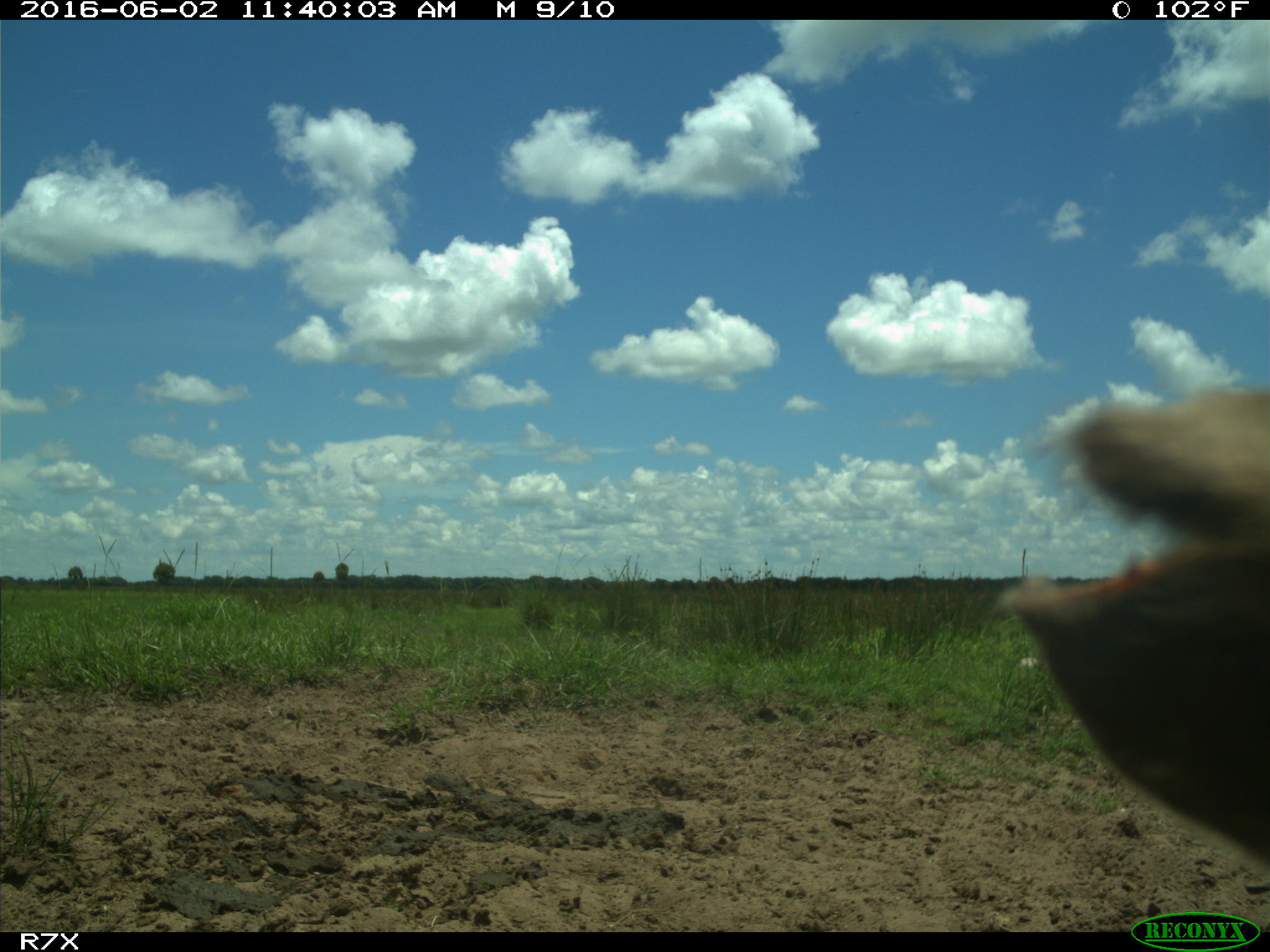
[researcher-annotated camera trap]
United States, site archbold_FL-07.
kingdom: Animalia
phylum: Chordata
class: Mammalia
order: Artiodactyla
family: Bovidae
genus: Bos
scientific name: Bos taurus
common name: domestic cow